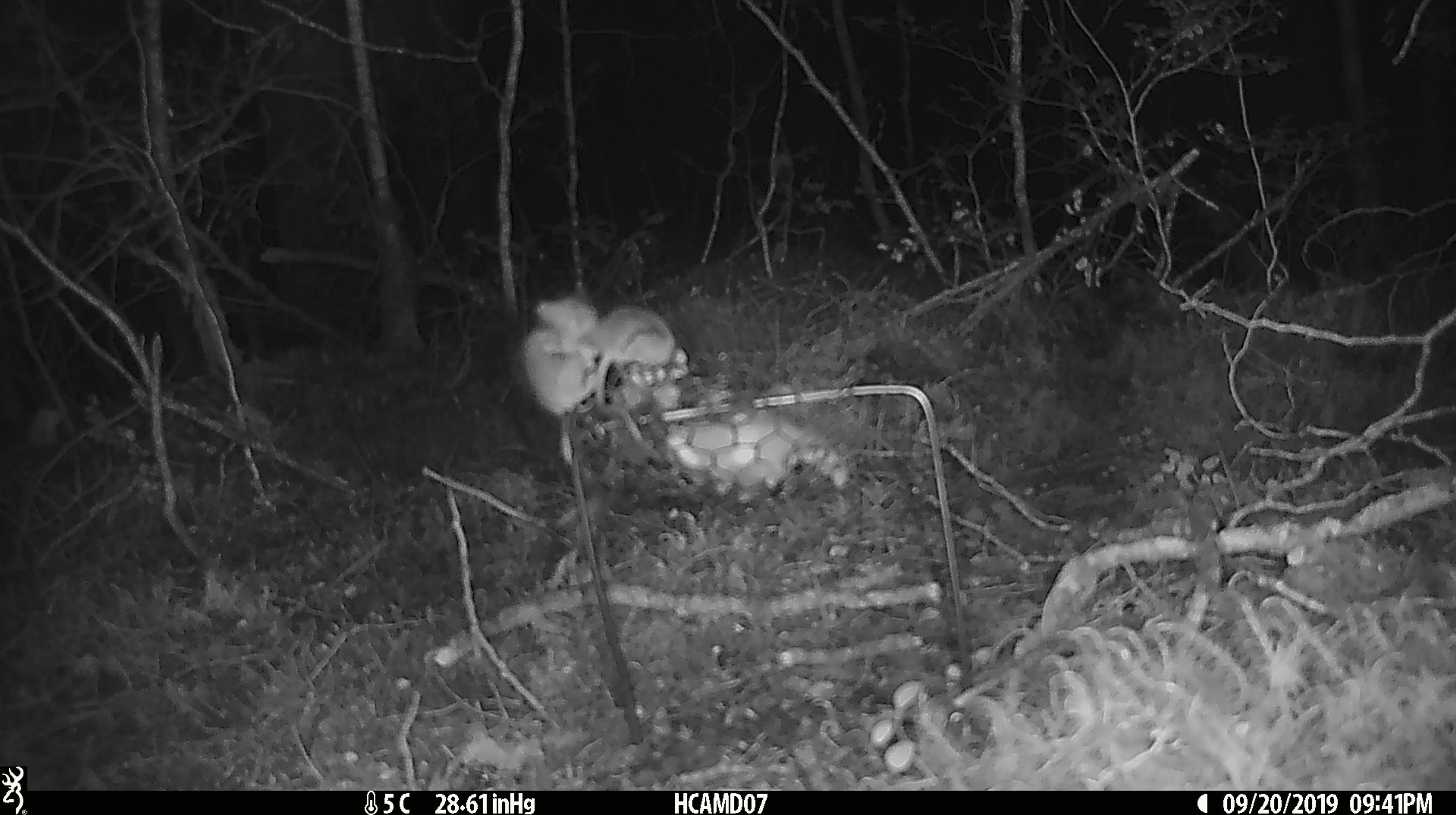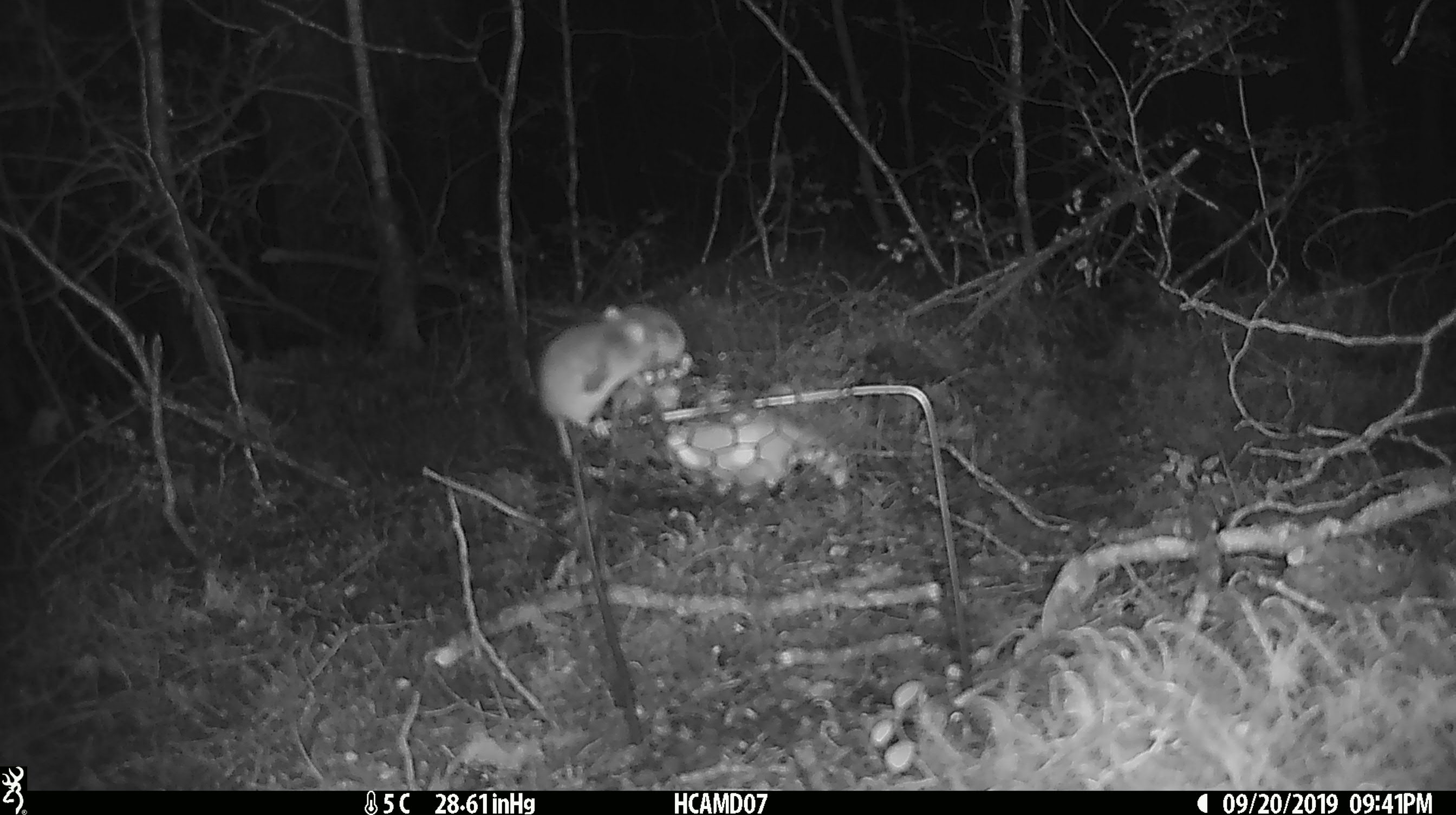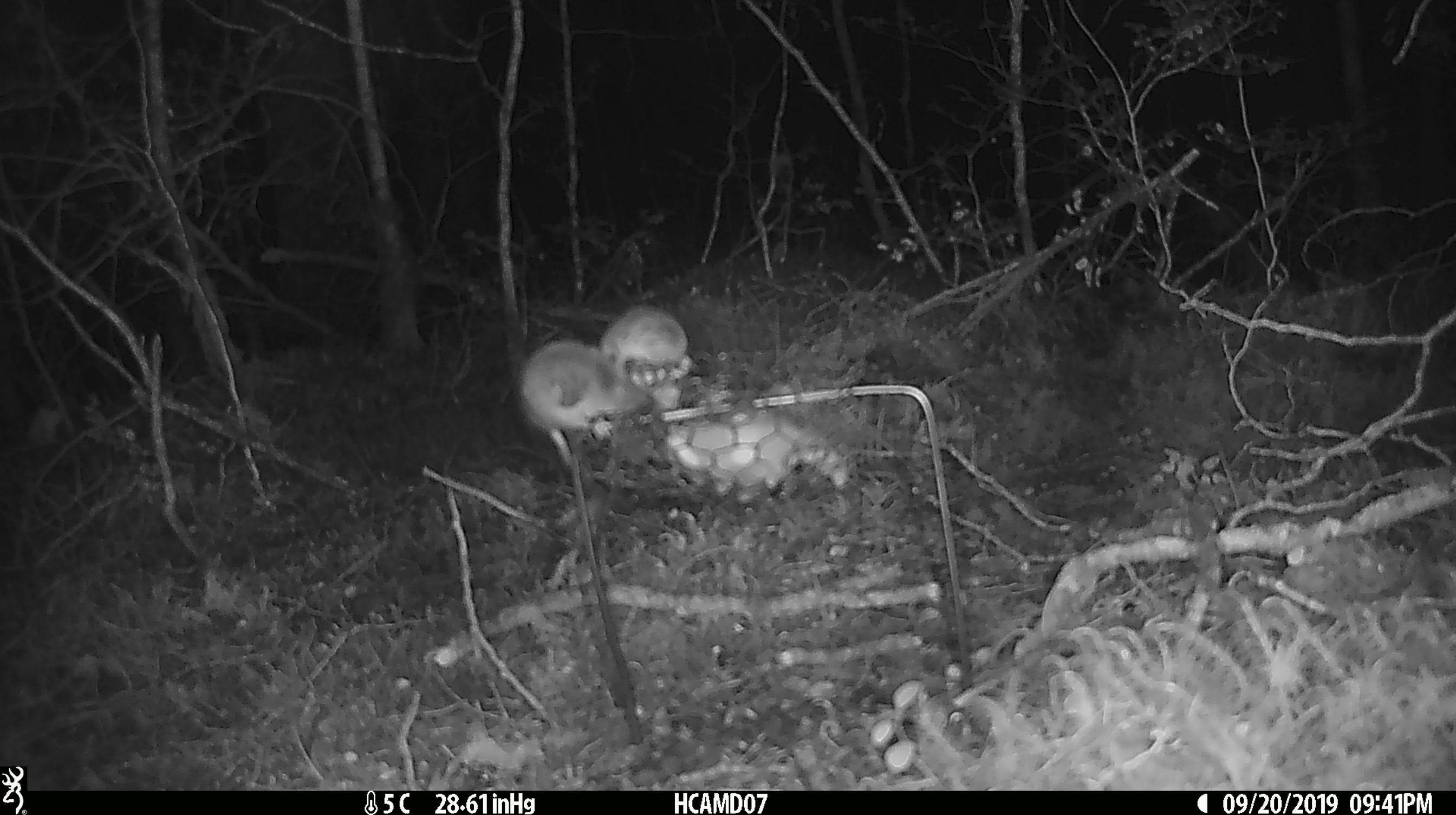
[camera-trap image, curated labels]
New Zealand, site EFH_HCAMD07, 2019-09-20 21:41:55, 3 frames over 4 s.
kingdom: Animalia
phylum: Chordata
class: Mammalia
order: Rodentia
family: Muridae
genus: Mus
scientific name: Mus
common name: mouse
Mouse (Mus).